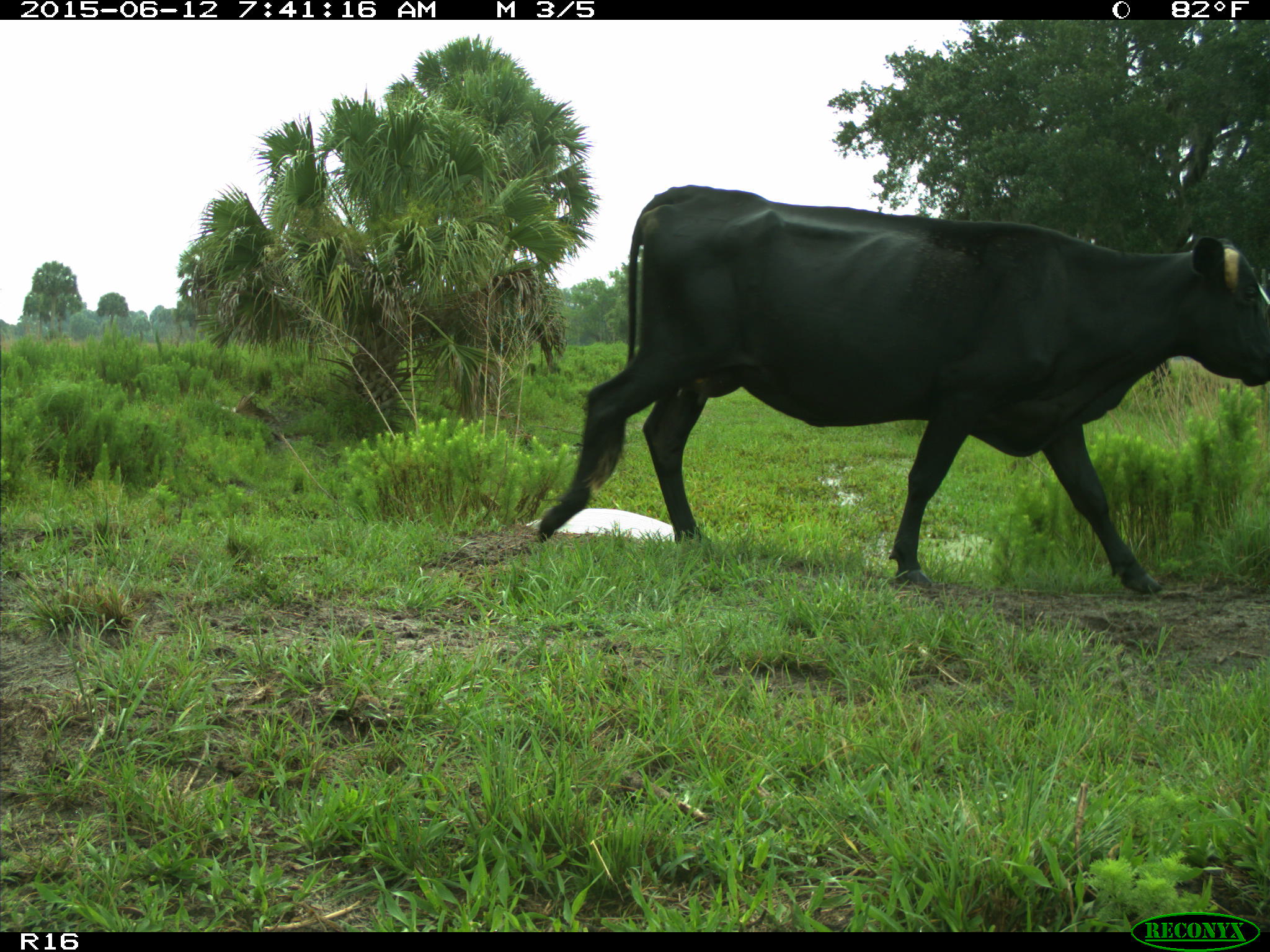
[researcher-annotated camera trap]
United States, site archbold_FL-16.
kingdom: Animalia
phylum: Chordata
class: Mammalia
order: Artiodactyla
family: Bovidae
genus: Bos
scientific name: Bos taurus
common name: domestic cow